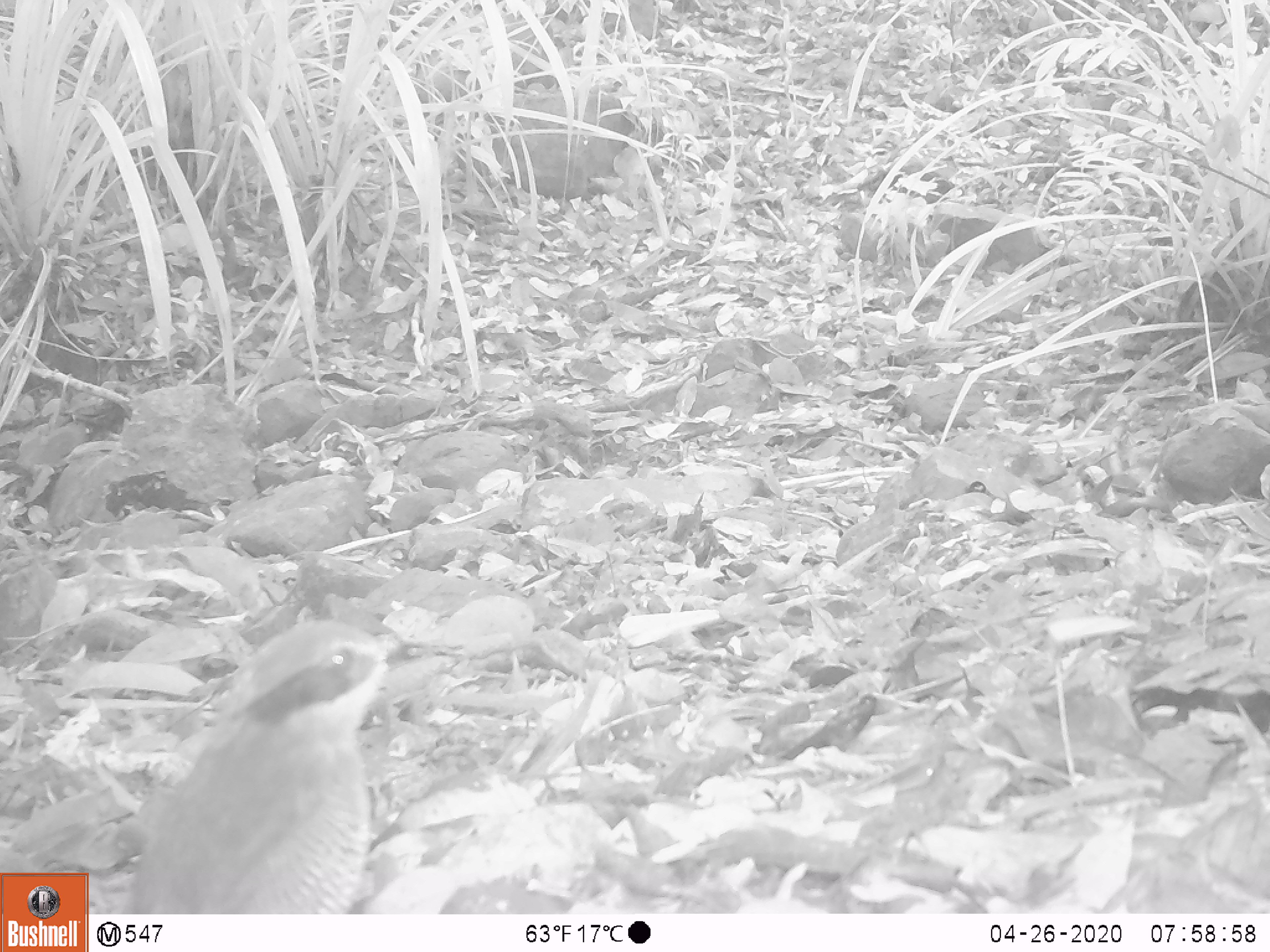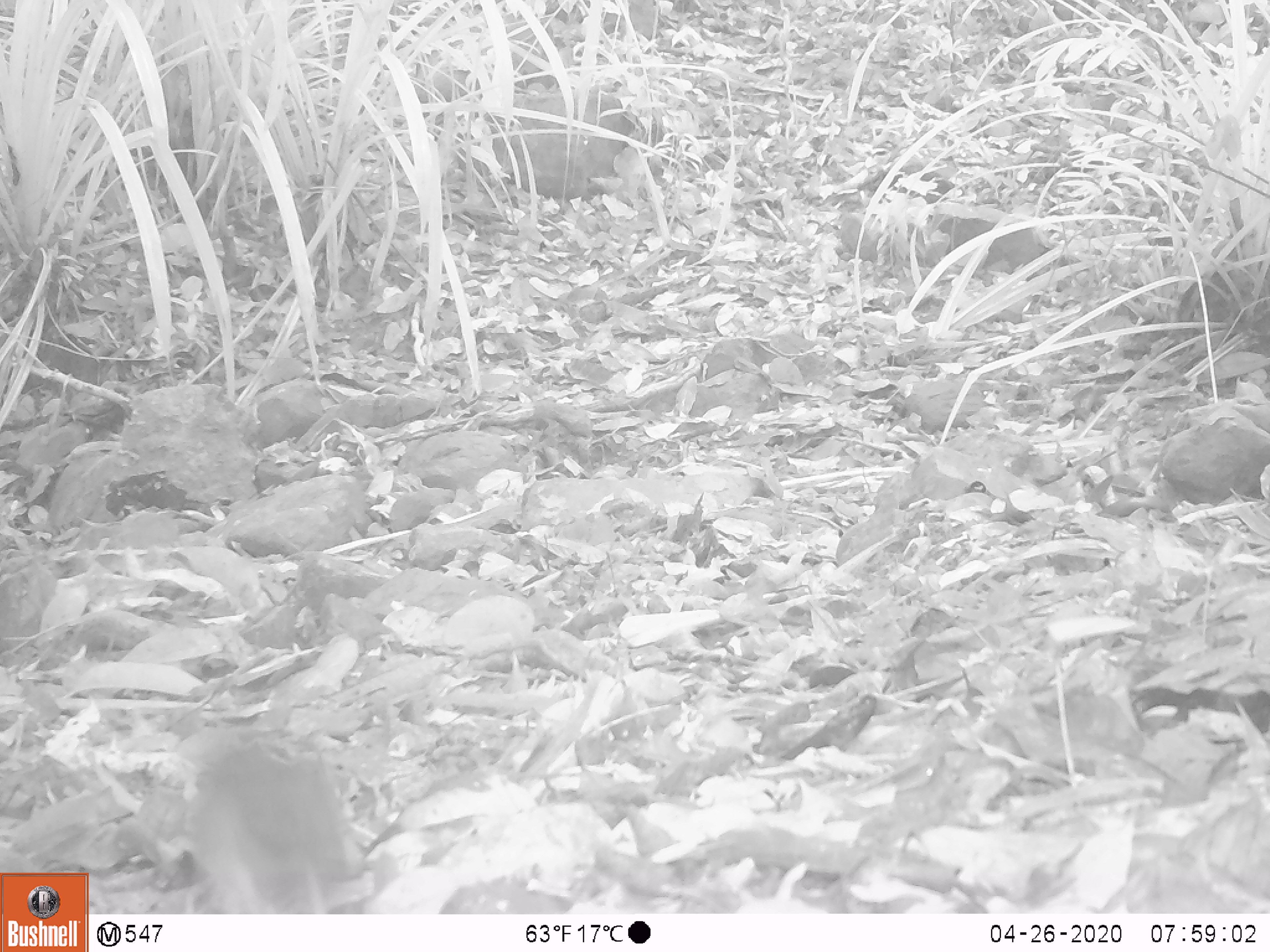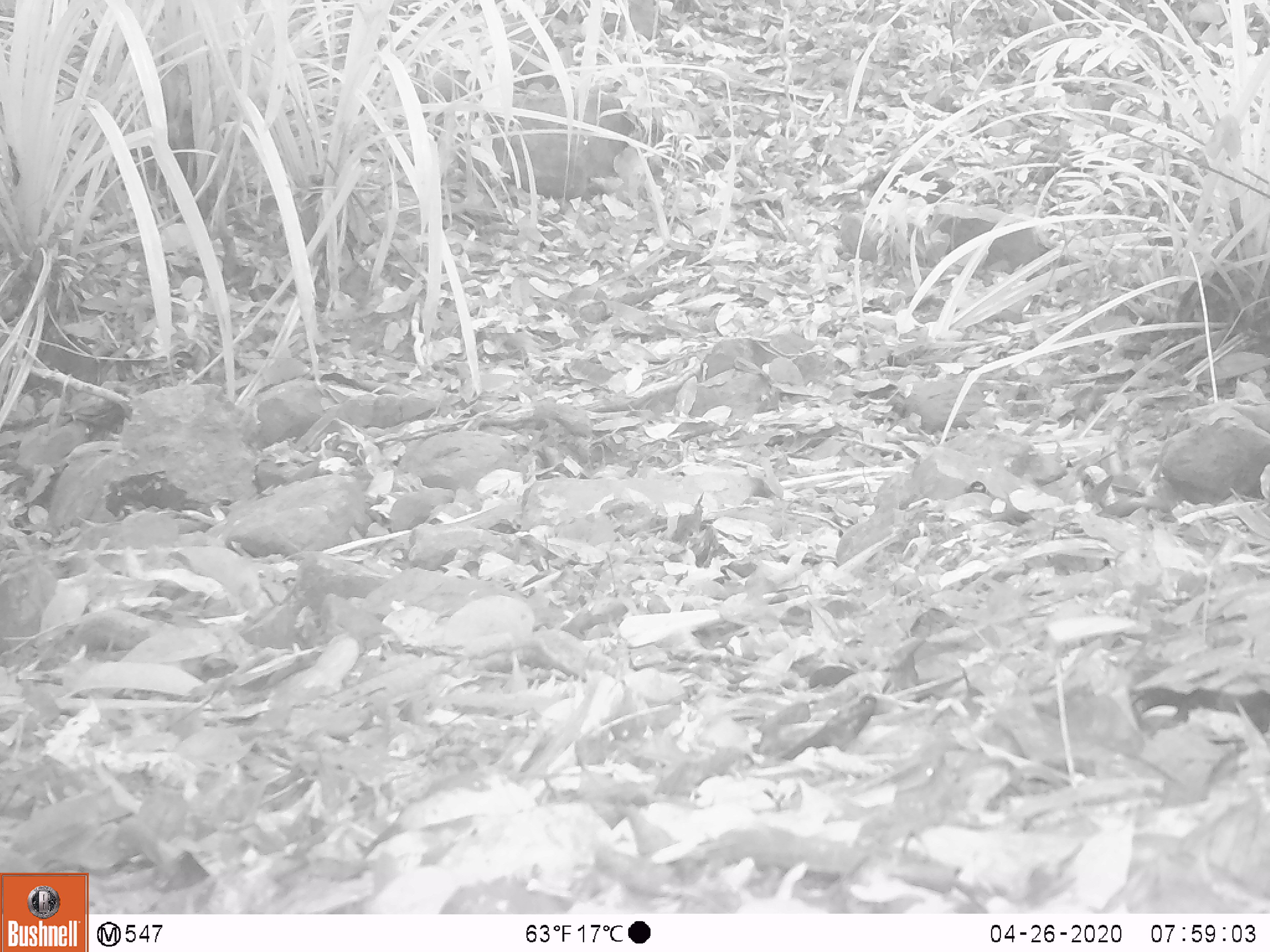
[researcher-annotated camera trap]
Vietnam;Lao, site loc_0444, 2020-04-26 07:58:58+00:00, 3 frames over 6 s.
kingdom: Animalia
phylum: Chordata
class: Aves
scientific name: Aves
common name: bird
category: unidentified bird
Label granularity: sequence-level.